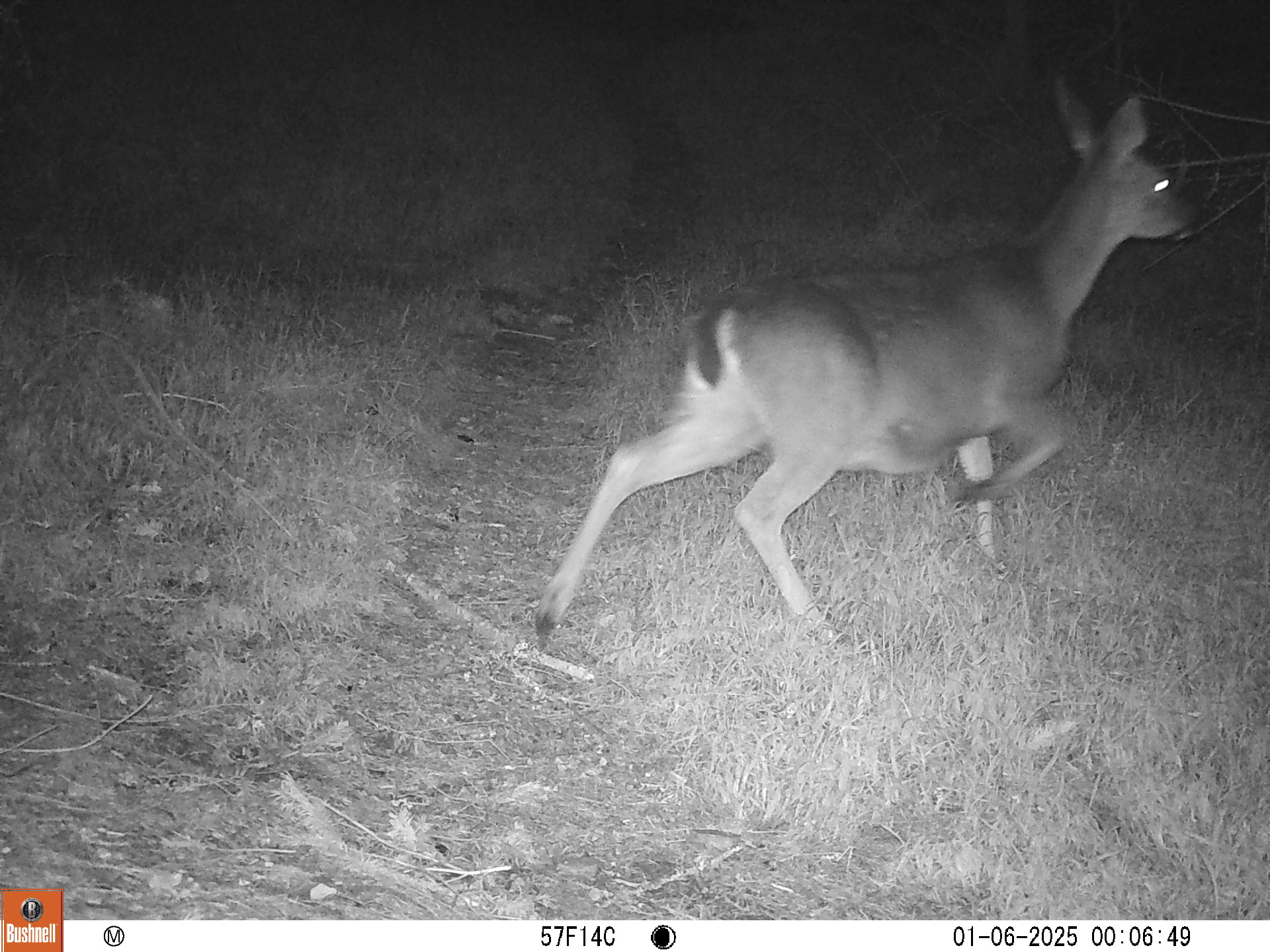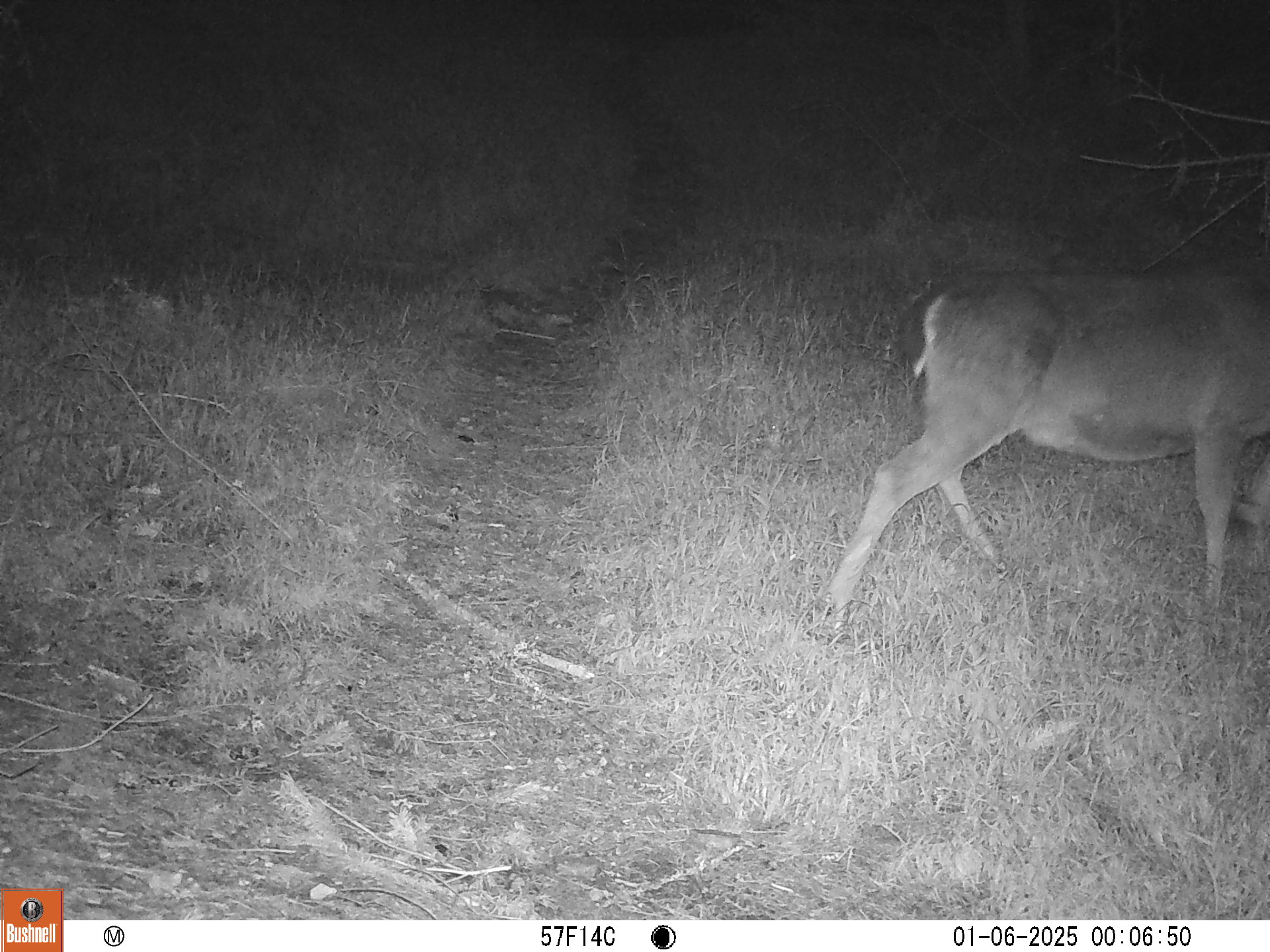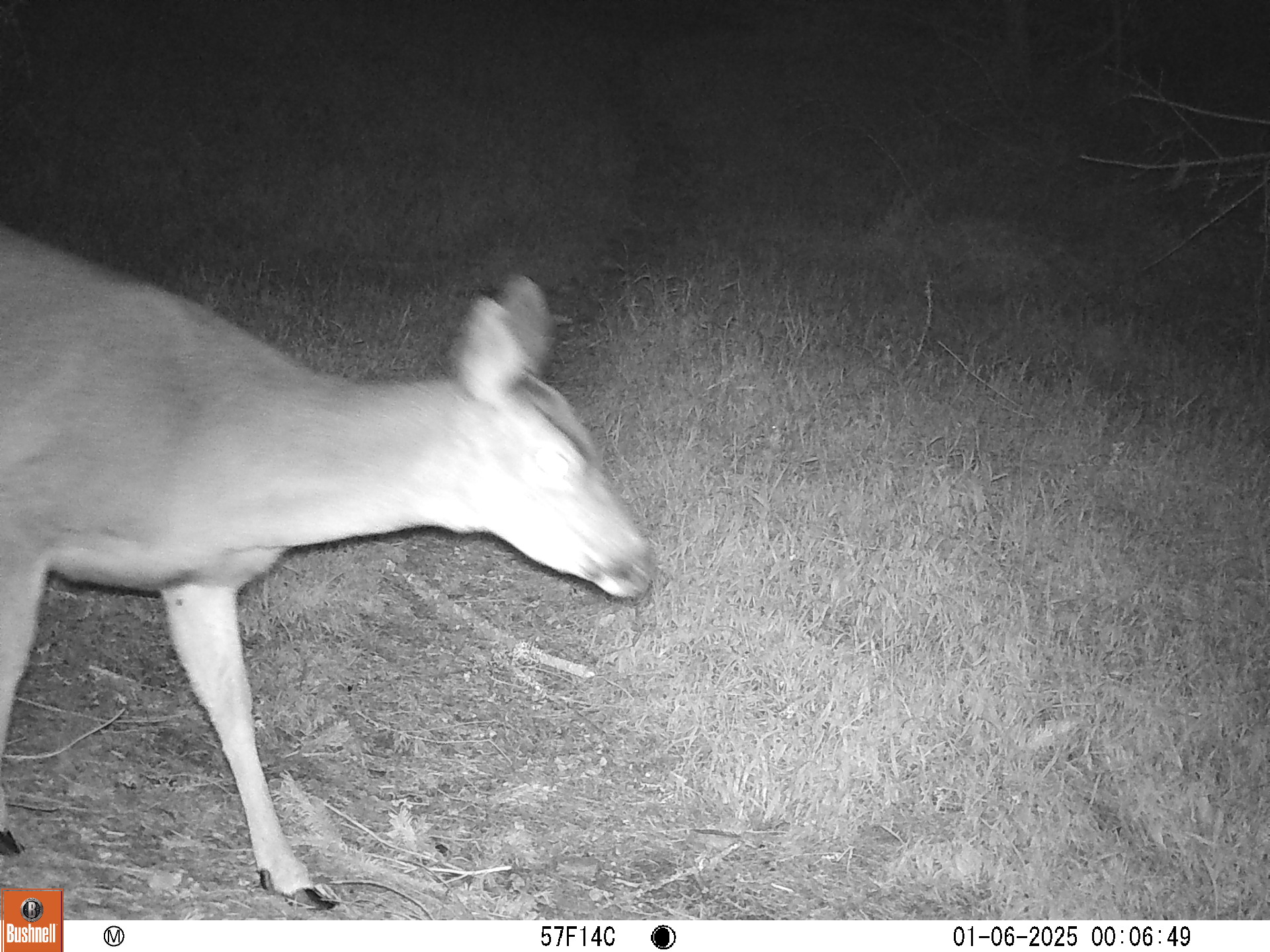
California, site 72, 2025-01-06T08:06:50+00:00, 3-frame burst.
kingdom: Animalia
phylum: Chordata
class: Mammalia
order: Artiodactyla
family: Cervidae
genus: Odocoileus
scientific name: Odocoileus hemionus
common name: mule deer